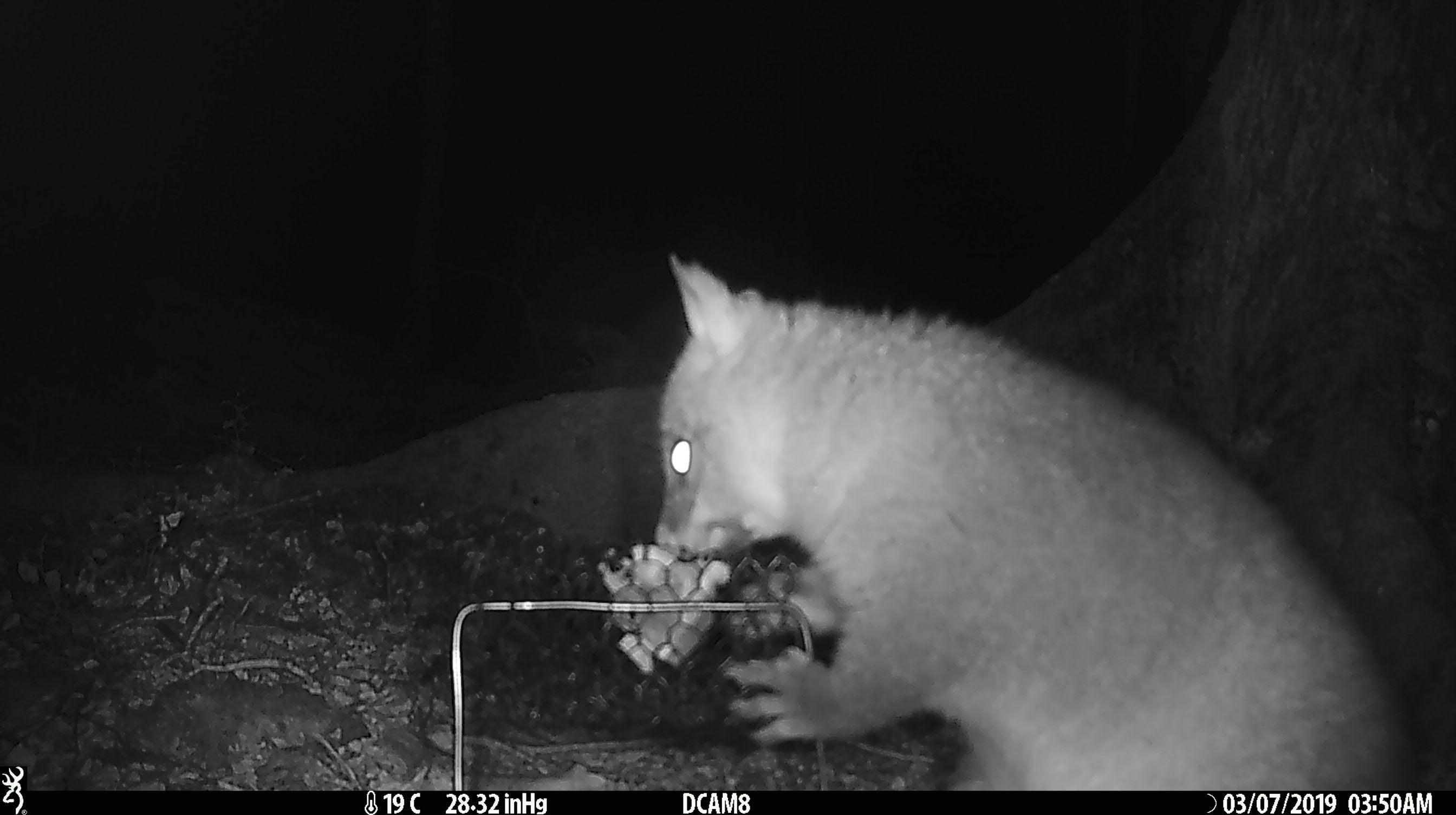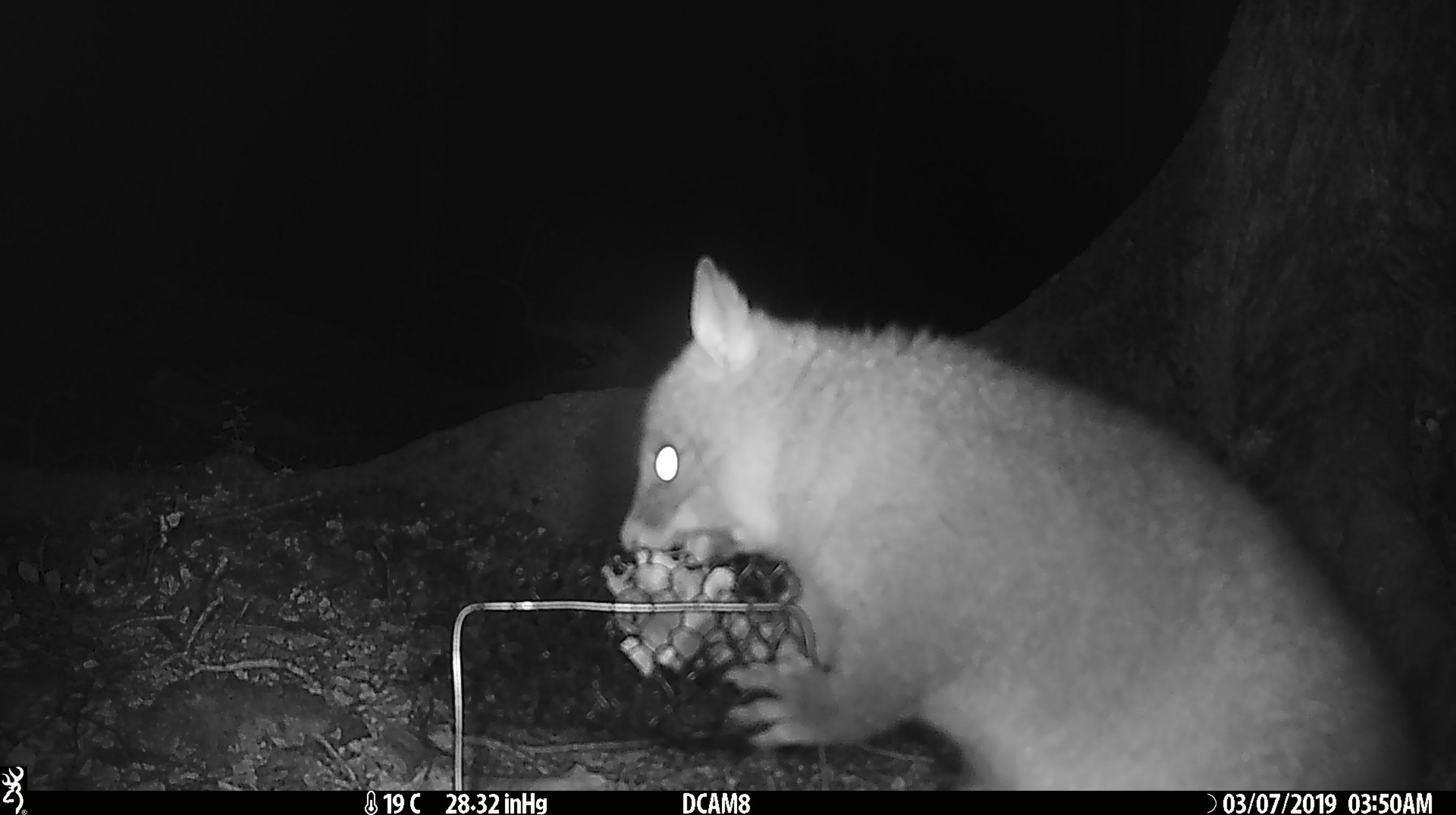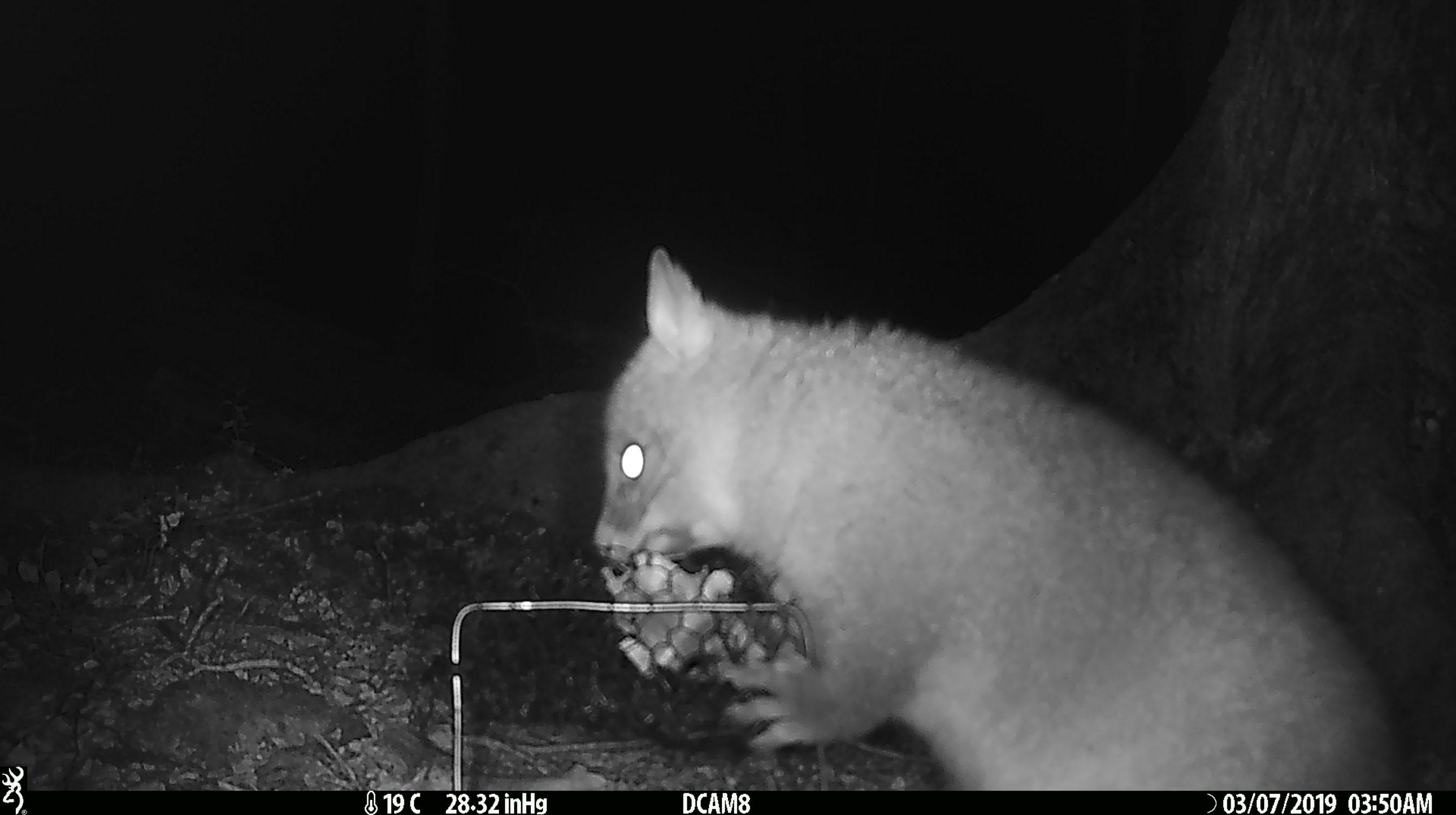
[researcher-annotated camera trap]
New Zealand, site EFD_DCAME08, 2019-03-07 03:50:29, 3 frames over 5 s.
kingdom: Animalia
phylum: Chordata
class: Mammalia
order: Diprotodontia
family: Phalangeridae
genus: Trichosurus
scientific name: Trichosurus vulpecula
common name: common brushtail possum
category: possum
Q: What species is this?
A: Possum (common brushtail possum) (Trichosurus vulpecula).